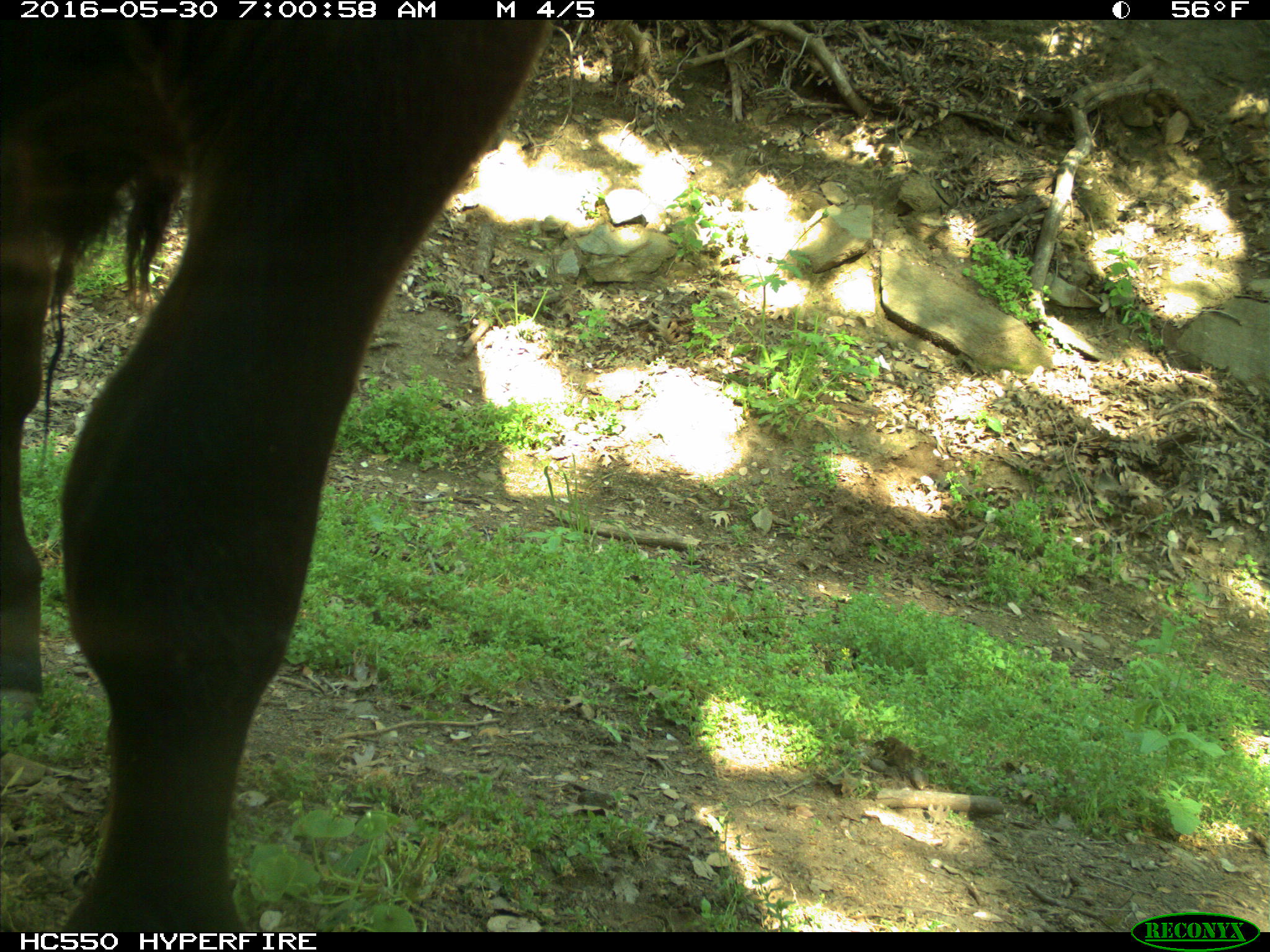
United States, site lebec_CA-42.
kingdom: Animalia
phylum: Chordata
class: Mammalia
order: Artiodactyla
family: Bovidae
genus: Bos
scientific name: Bos taurus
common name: domestic cow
Bos taurus (domestic cow).